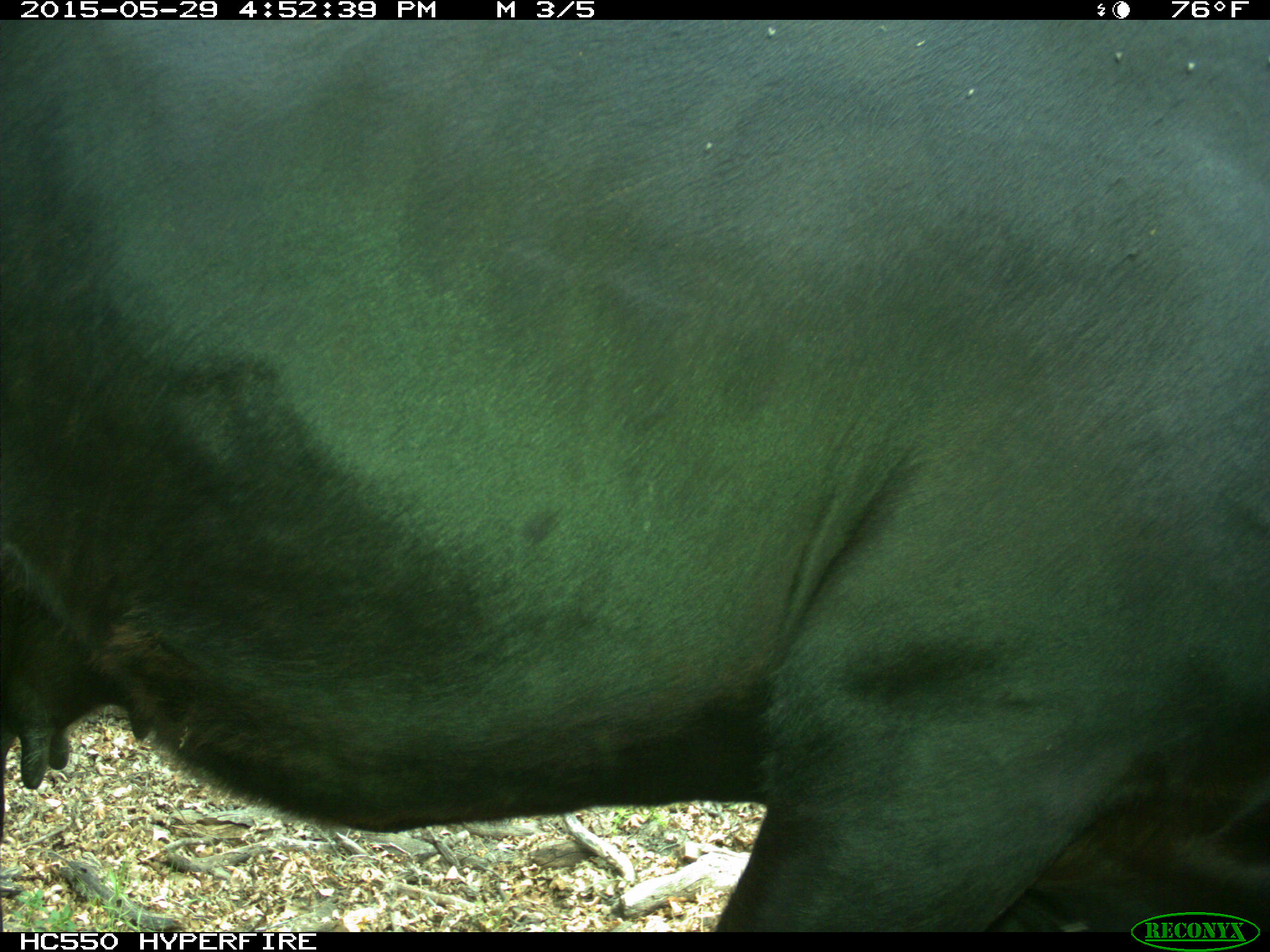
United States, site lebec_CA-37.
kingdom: Animalia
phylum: Chordata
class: Mammalia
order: Artiodactyla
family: Bovidae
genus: Bos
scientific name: Bos taurus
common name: domestic cow